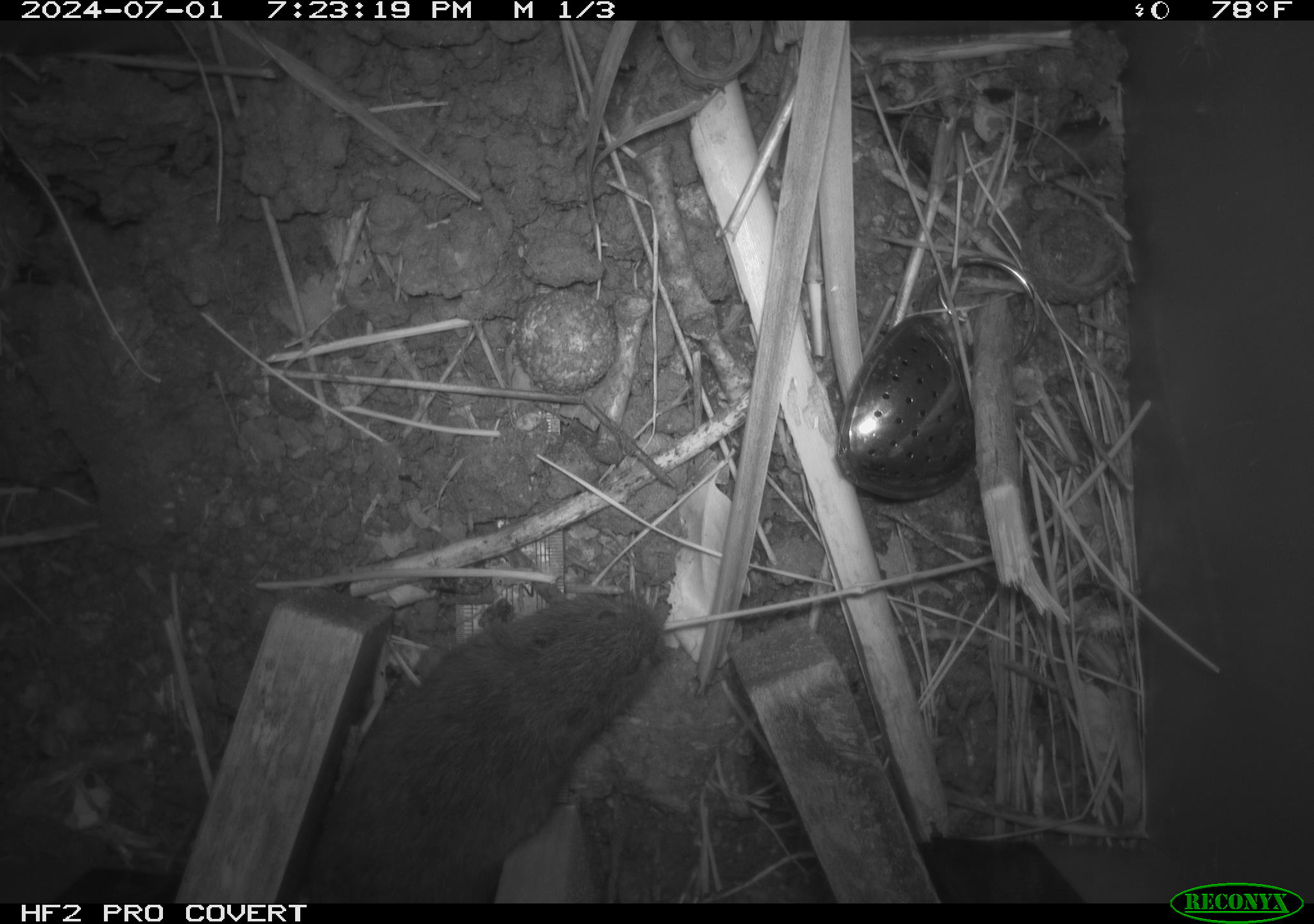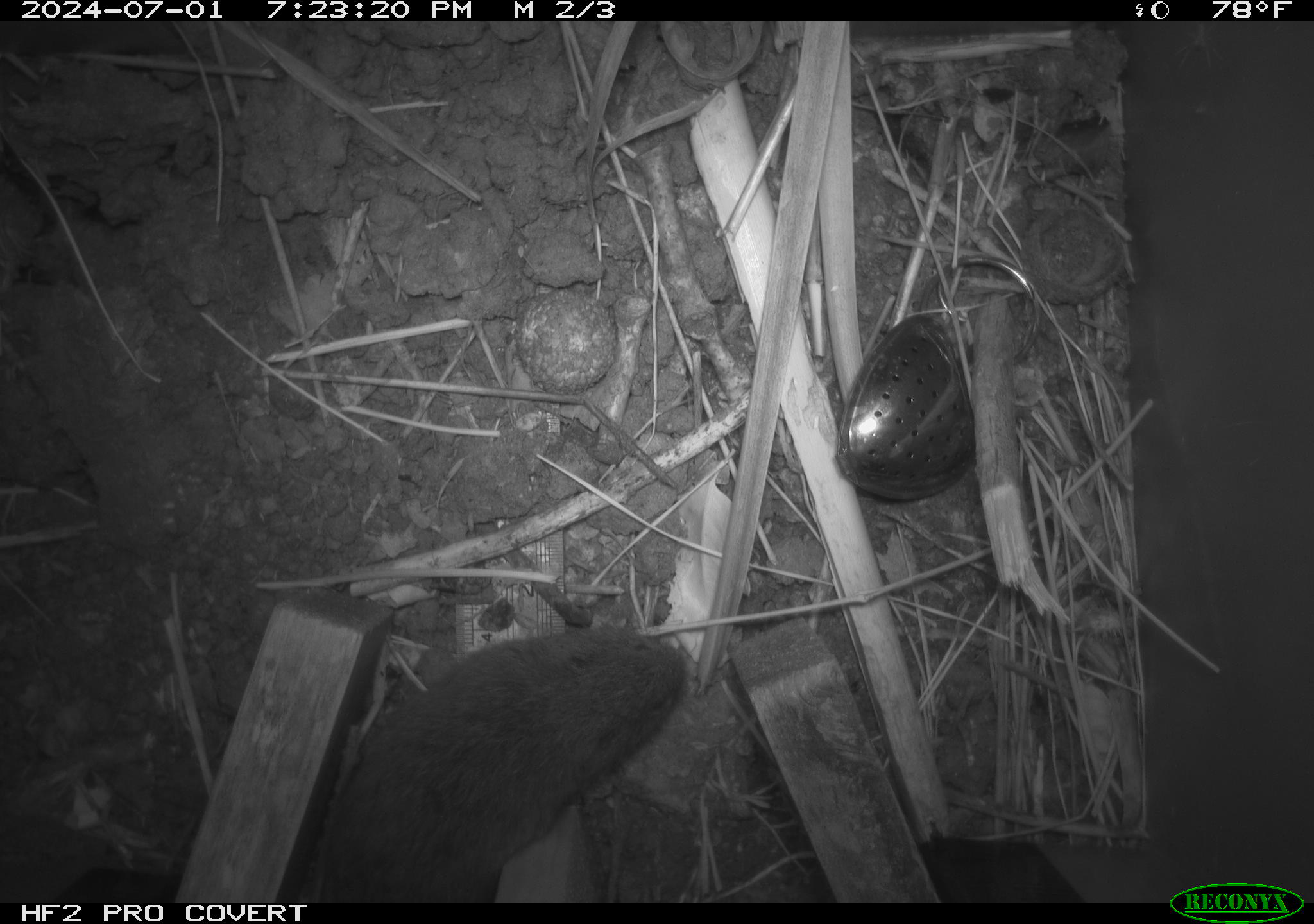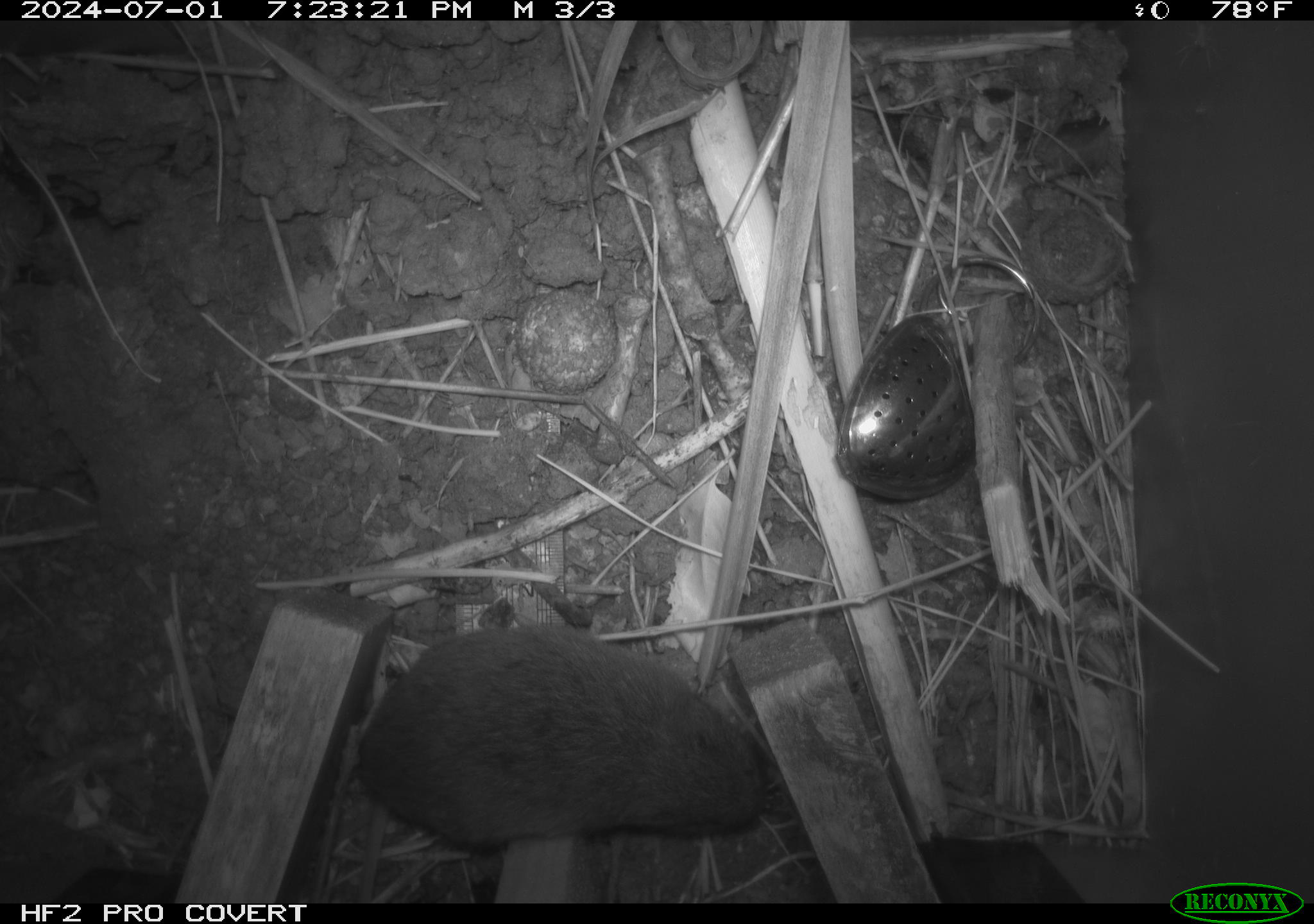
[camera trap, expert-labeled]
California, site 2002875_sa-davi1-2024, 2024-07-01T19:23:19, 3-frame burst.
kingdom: Animalia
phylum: Chordata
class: Mammalia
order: Rodentia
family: Cricetidae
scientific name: Arvicolinae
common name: voles, lemmings, and muskrats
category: arvicolinae subfamily